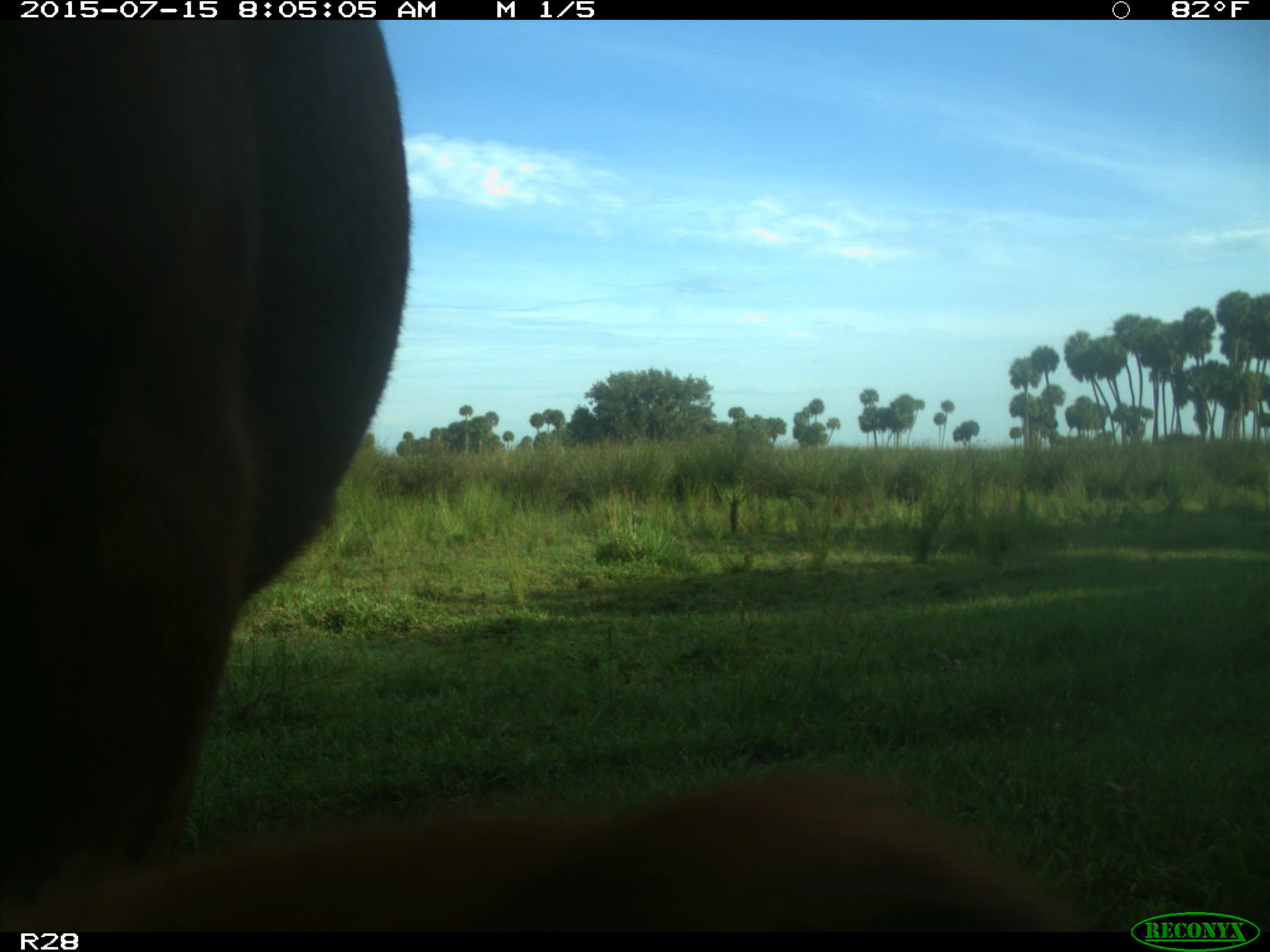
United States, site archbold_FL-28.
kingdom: Animalia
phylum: Chordata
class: Mammalia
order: Artiodactyla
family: Bovidae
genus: Bos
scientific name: Bos taurus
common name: domestic cow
Bos taurus (domestic cow).